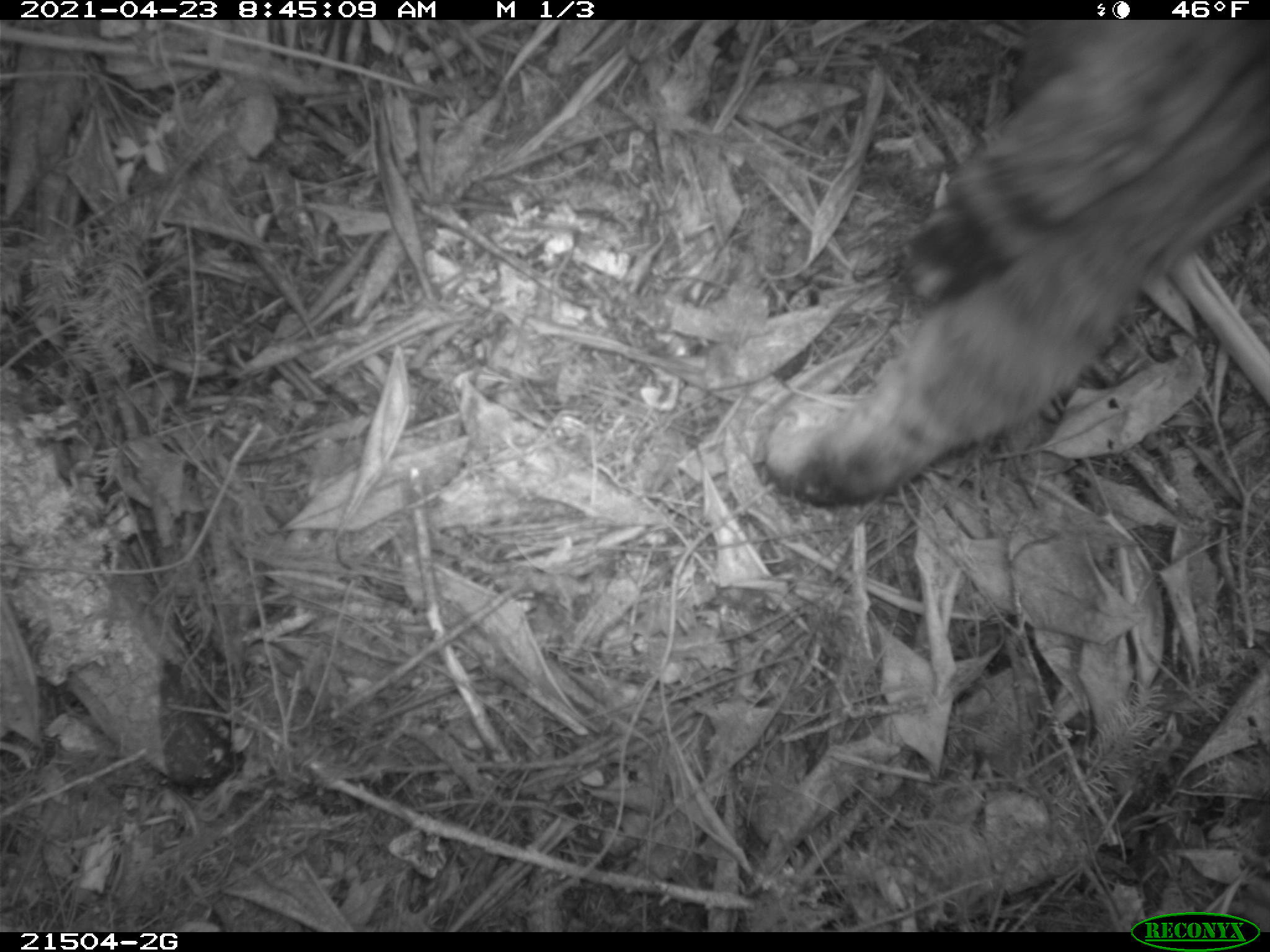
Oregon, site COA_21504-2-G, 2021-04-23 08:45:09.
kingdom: Animalia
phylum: Chordata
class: Mammalia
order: Carnivora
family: Felidae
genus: Lynx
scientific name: Lynx rufus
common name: bobcat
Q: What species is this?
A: Bobcat (Lynx rufus).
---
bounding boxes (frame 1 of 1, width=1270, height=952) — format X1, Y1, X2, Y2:
bobcat: 767, 27, 1264, 517